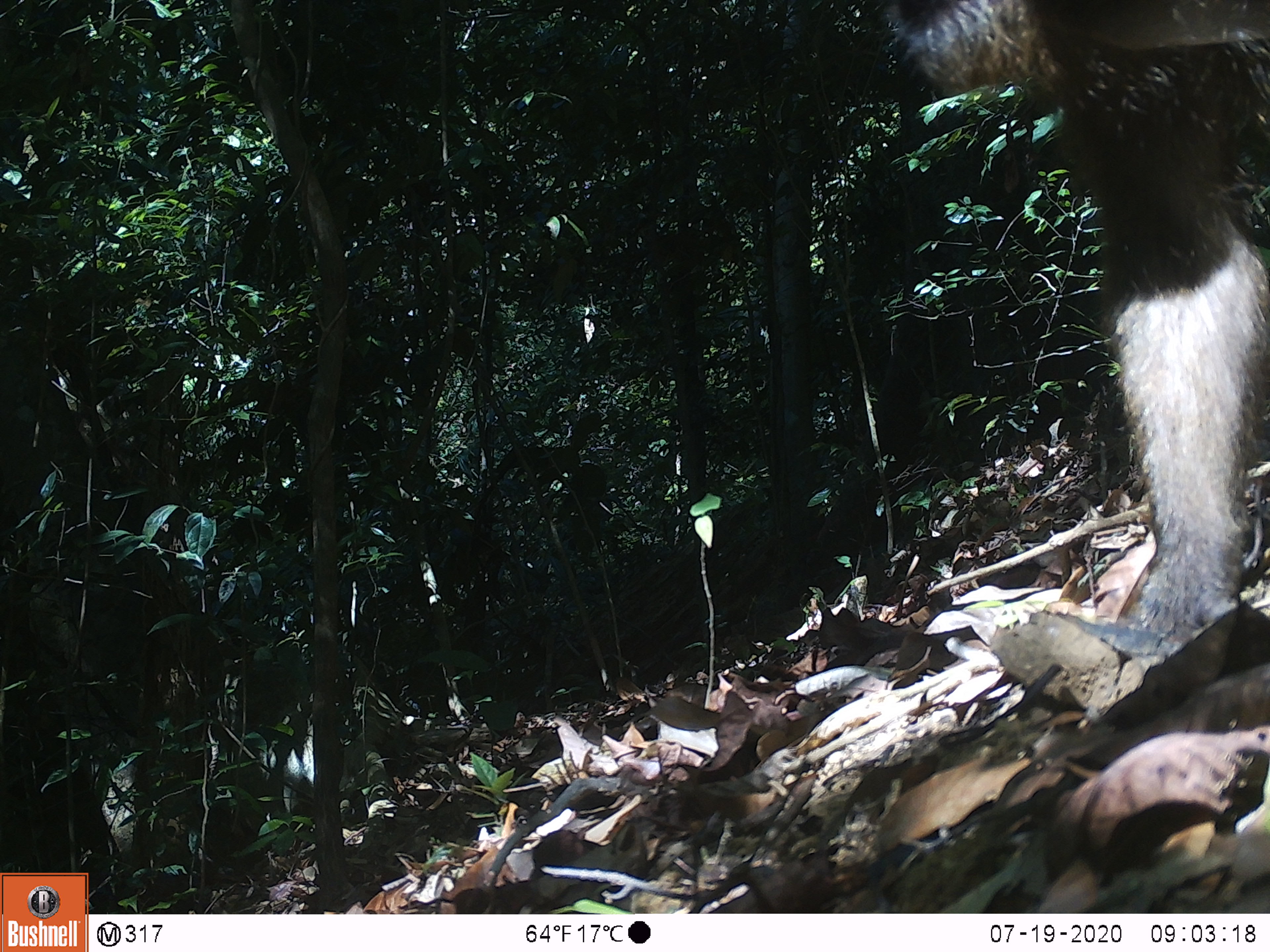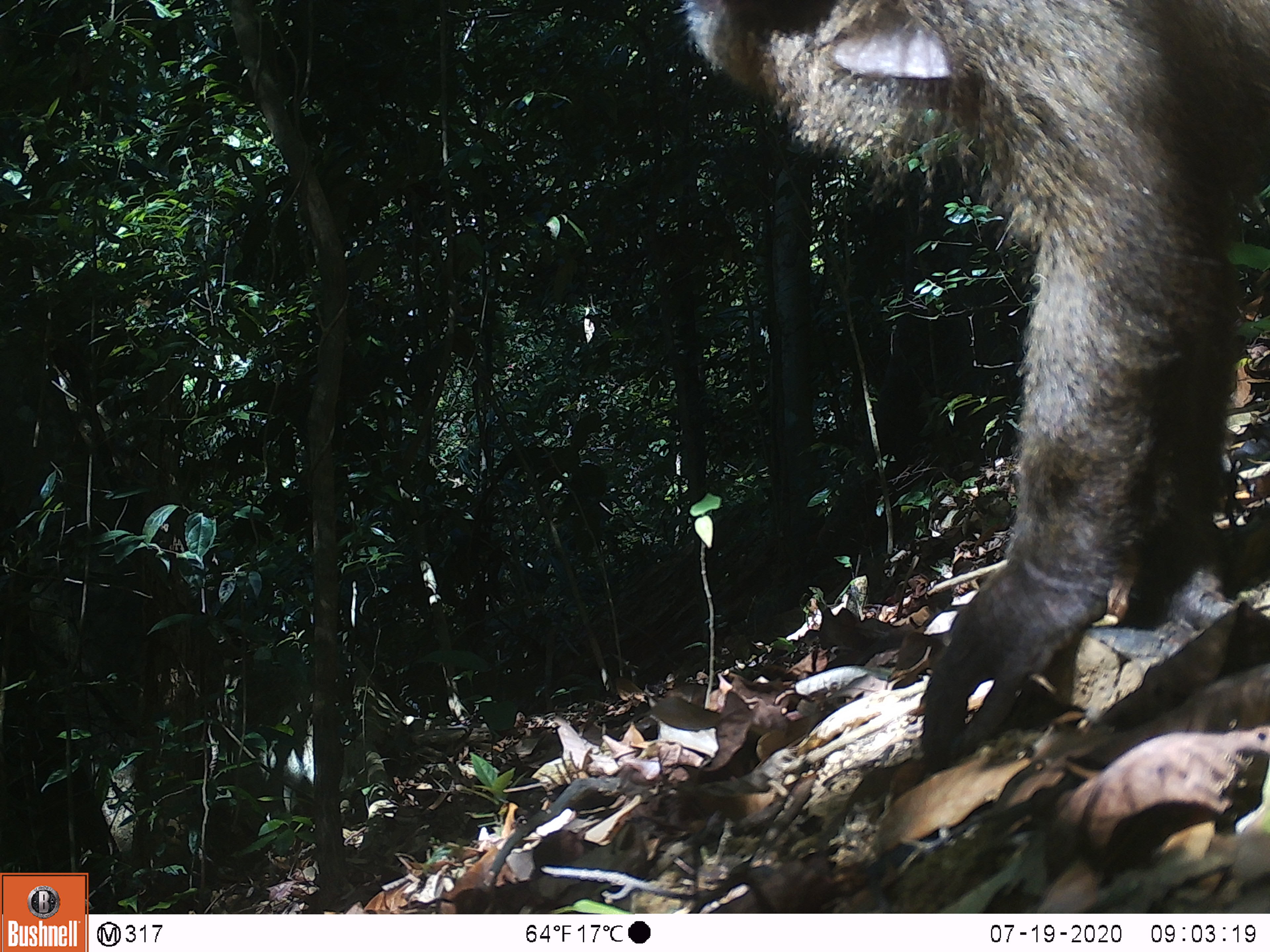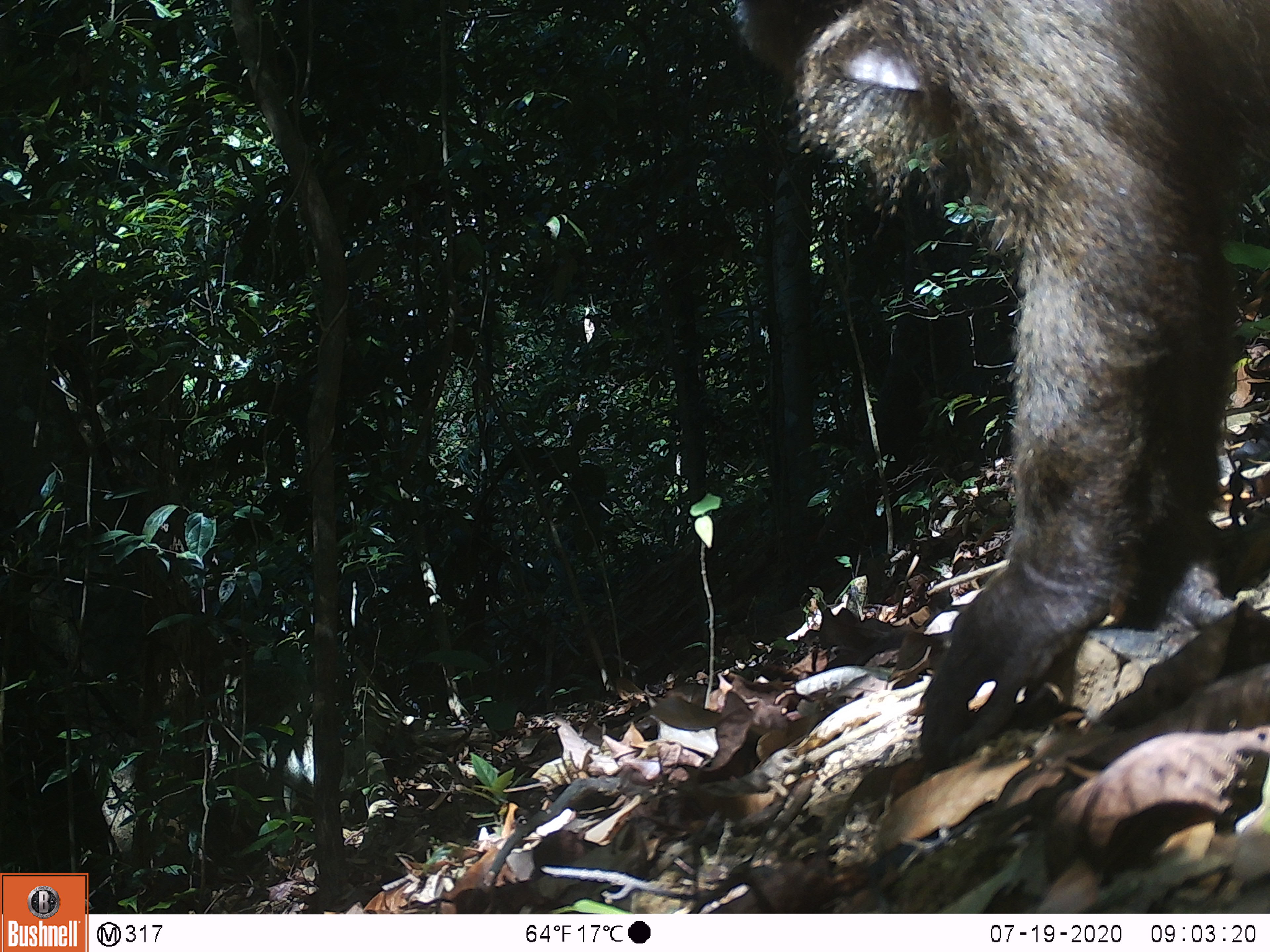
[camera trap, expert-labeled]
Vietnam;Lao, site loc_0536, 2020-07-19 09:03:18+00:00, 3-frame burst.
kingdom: Animalia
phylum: Chordata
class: Mammalia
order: Primates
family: Cercopithecidae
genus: Macaca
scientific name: Macaca arctoides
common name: stump-tailed macaque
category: stump tailed macaque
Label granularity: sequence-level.